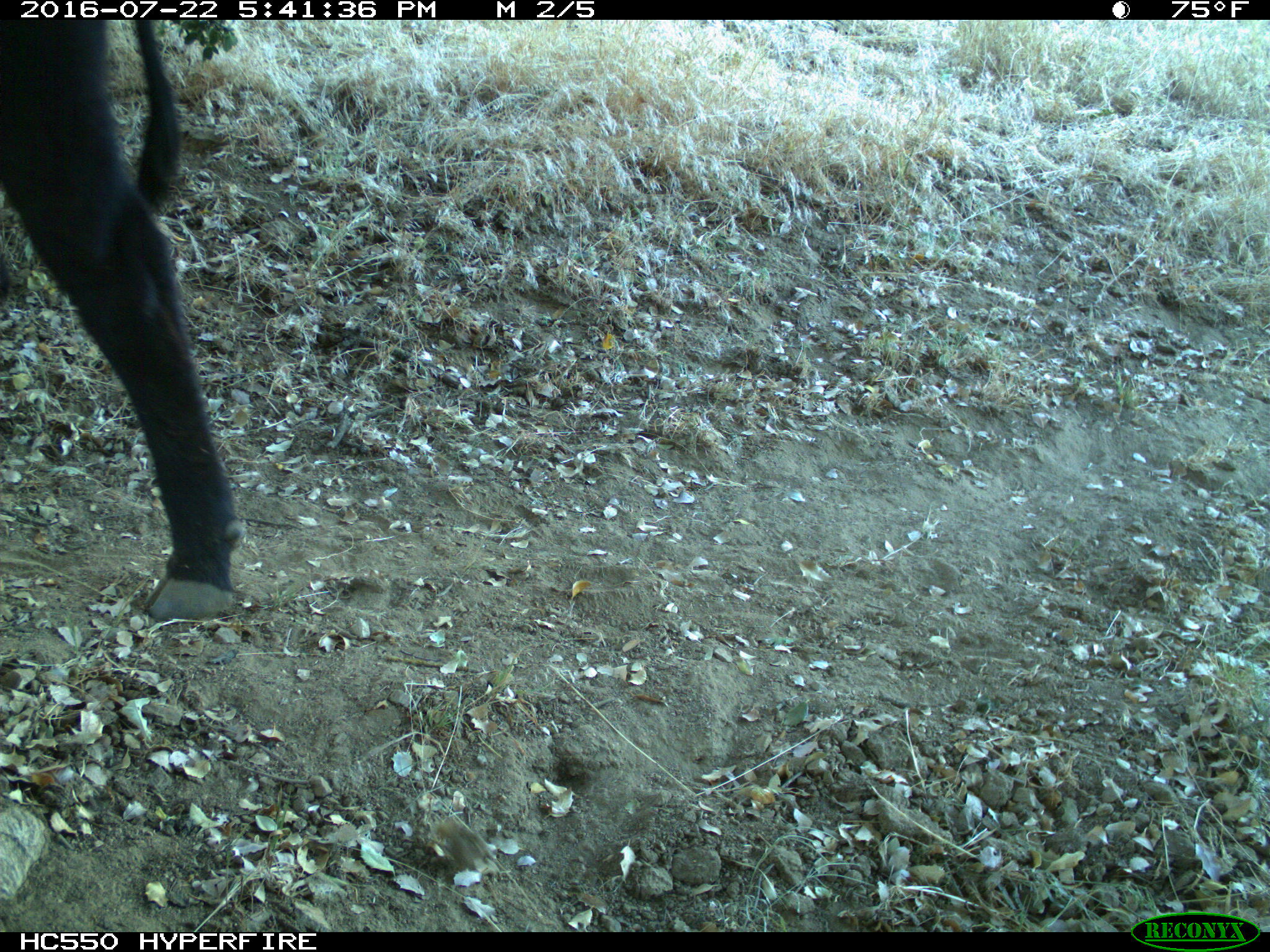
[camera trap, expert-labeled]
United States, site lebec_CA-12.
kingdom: Animalia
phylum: Chordata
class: Mammalia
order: Artiodactyla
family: Bovidae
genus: Bos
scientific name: Bos taurus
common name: domestic cow